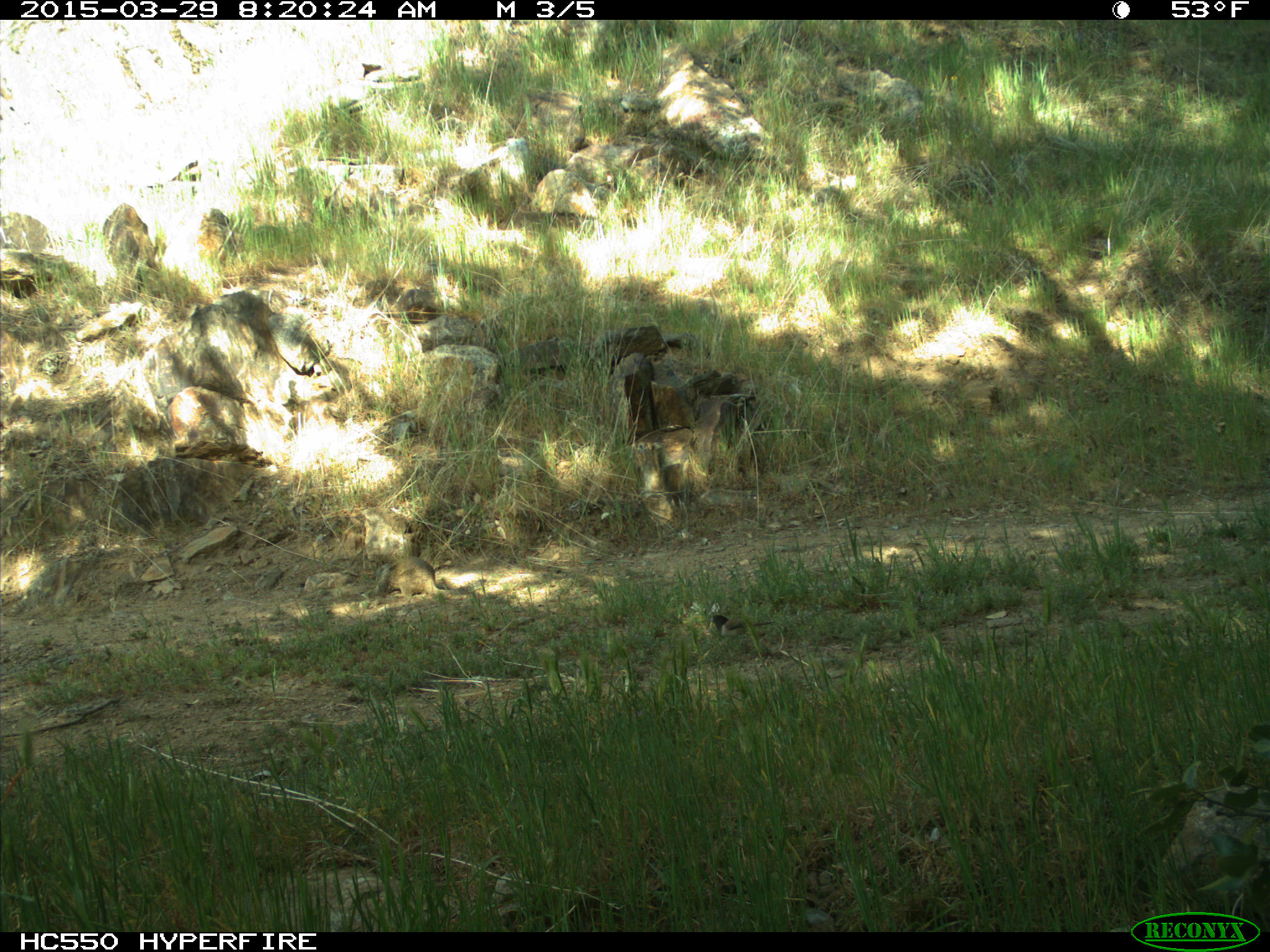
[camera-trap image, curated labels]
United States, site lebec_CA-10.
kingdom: Animalia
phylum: Chordata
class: Aves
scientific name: Aves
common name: birds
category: unidentified bird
Unidentified bird (birds) (Aves).